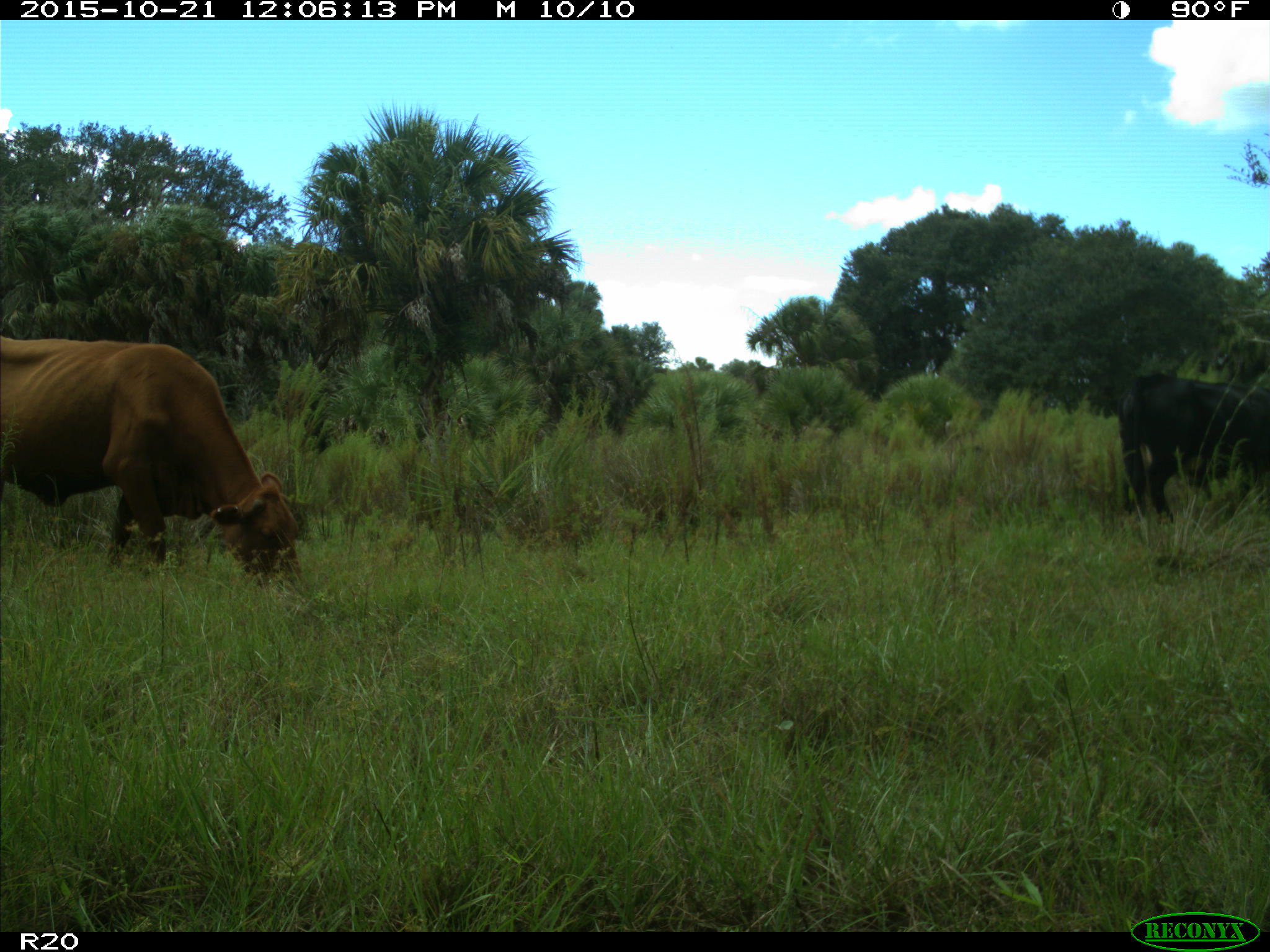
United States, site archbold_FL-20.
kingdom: Animalia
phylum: Chordata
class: Mammalia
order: Artiodactyla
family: Bovidae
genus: Bos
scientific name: Bos taurus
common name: domestic cow